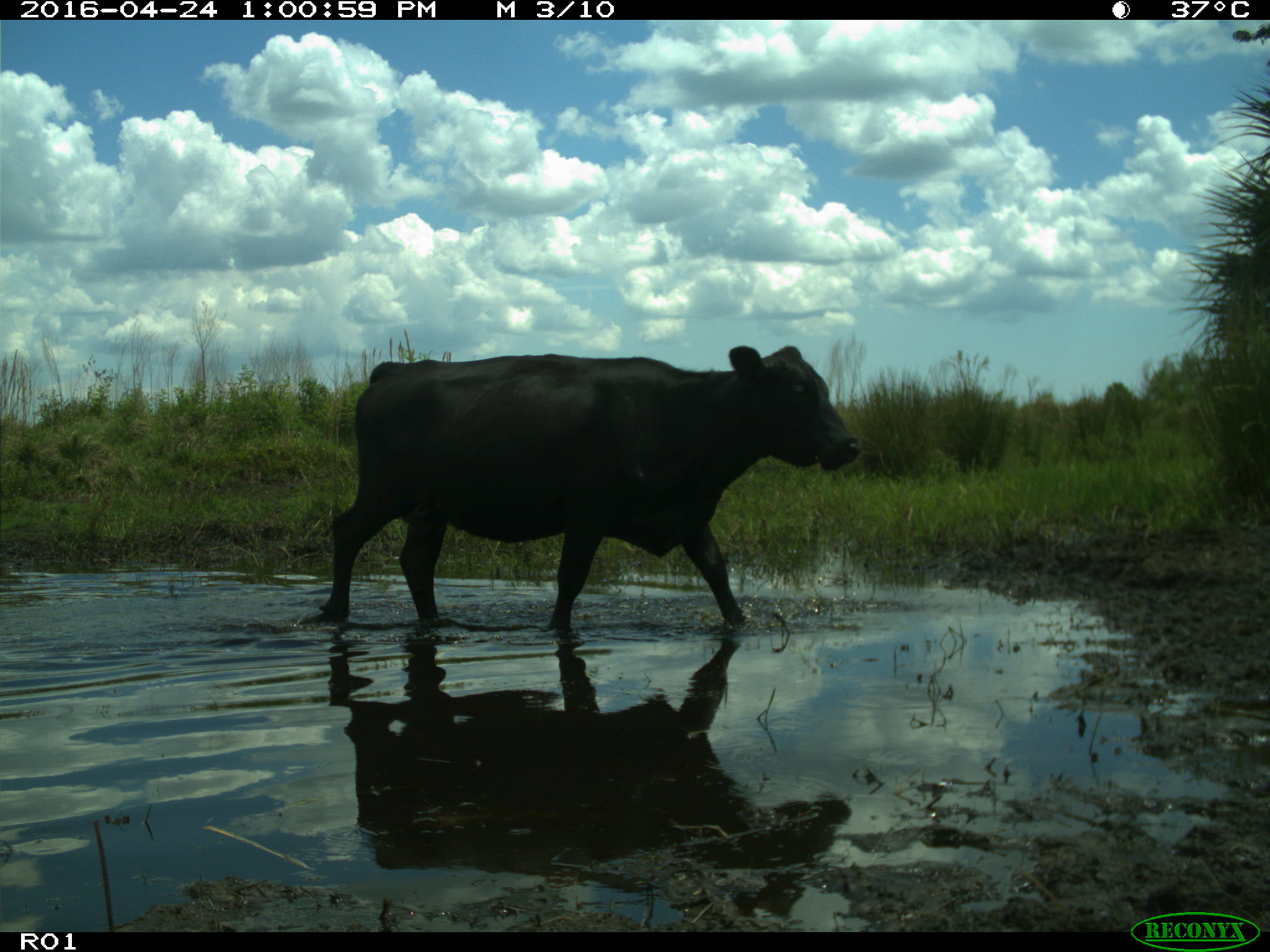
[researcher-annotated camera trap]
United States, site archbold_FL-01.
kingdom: Animalia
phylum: Chordata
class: Mammalia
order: Artiodactyla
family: Bovidae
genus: Bos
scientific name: Bos taurus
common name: domestic cow